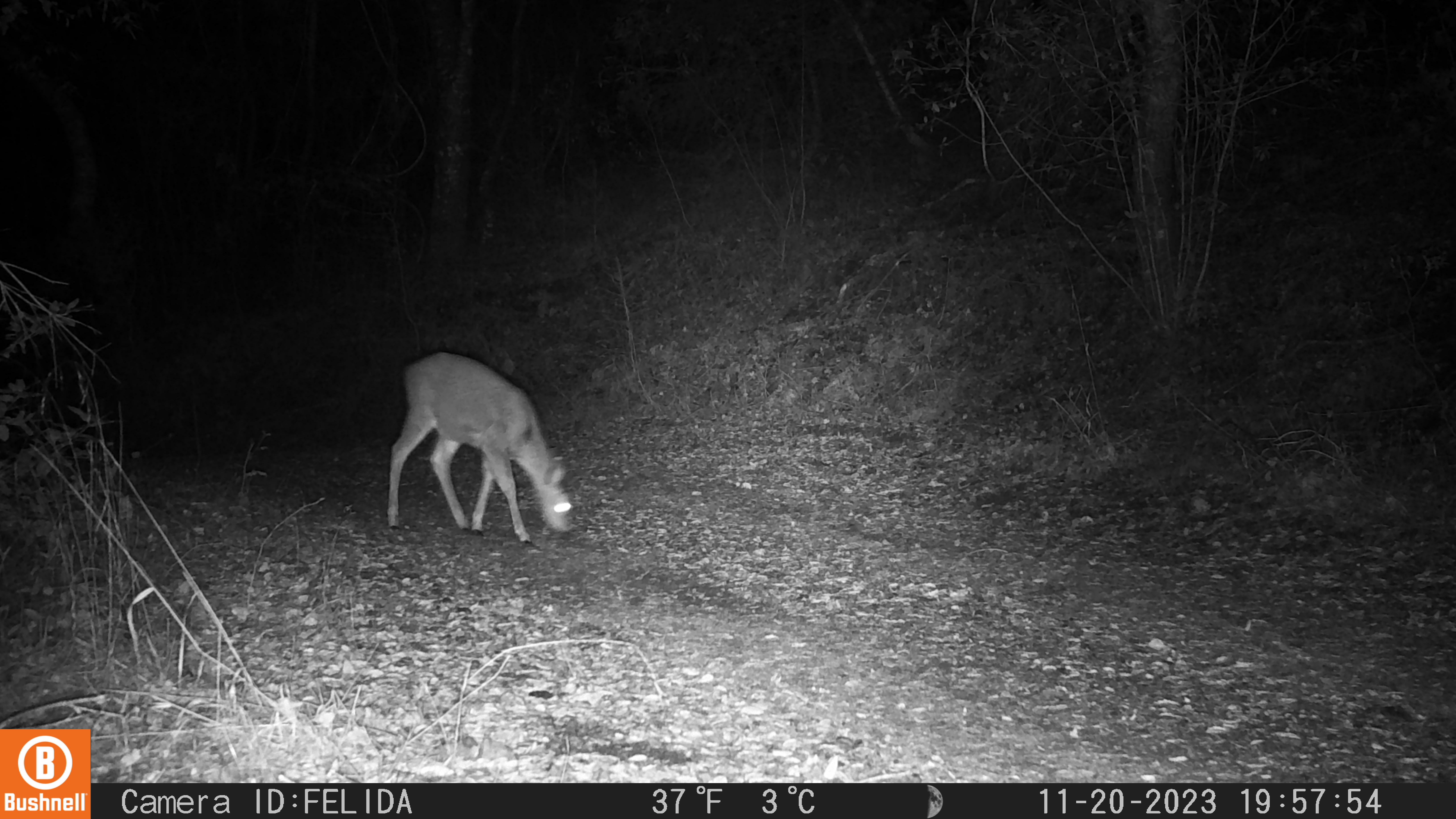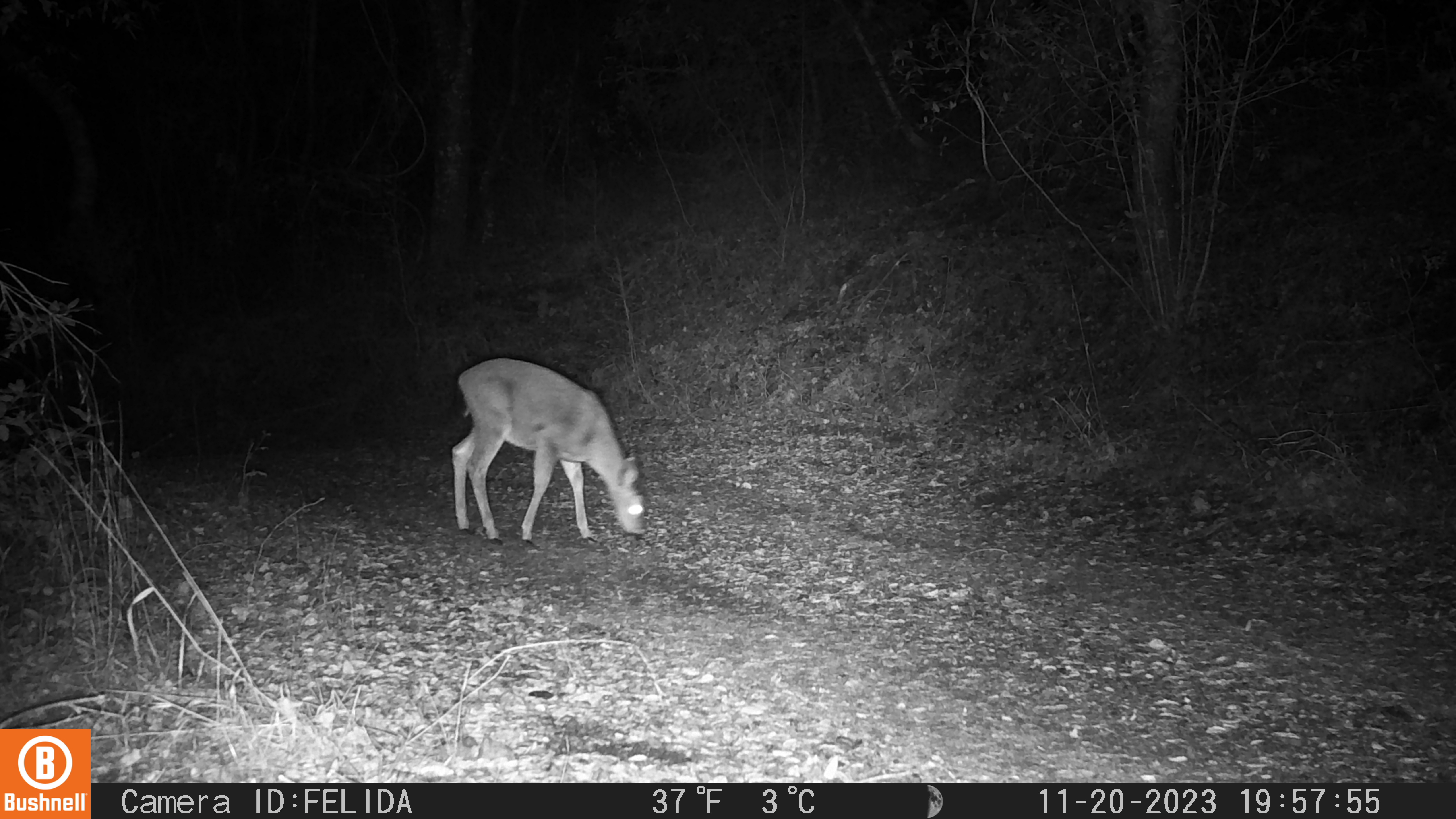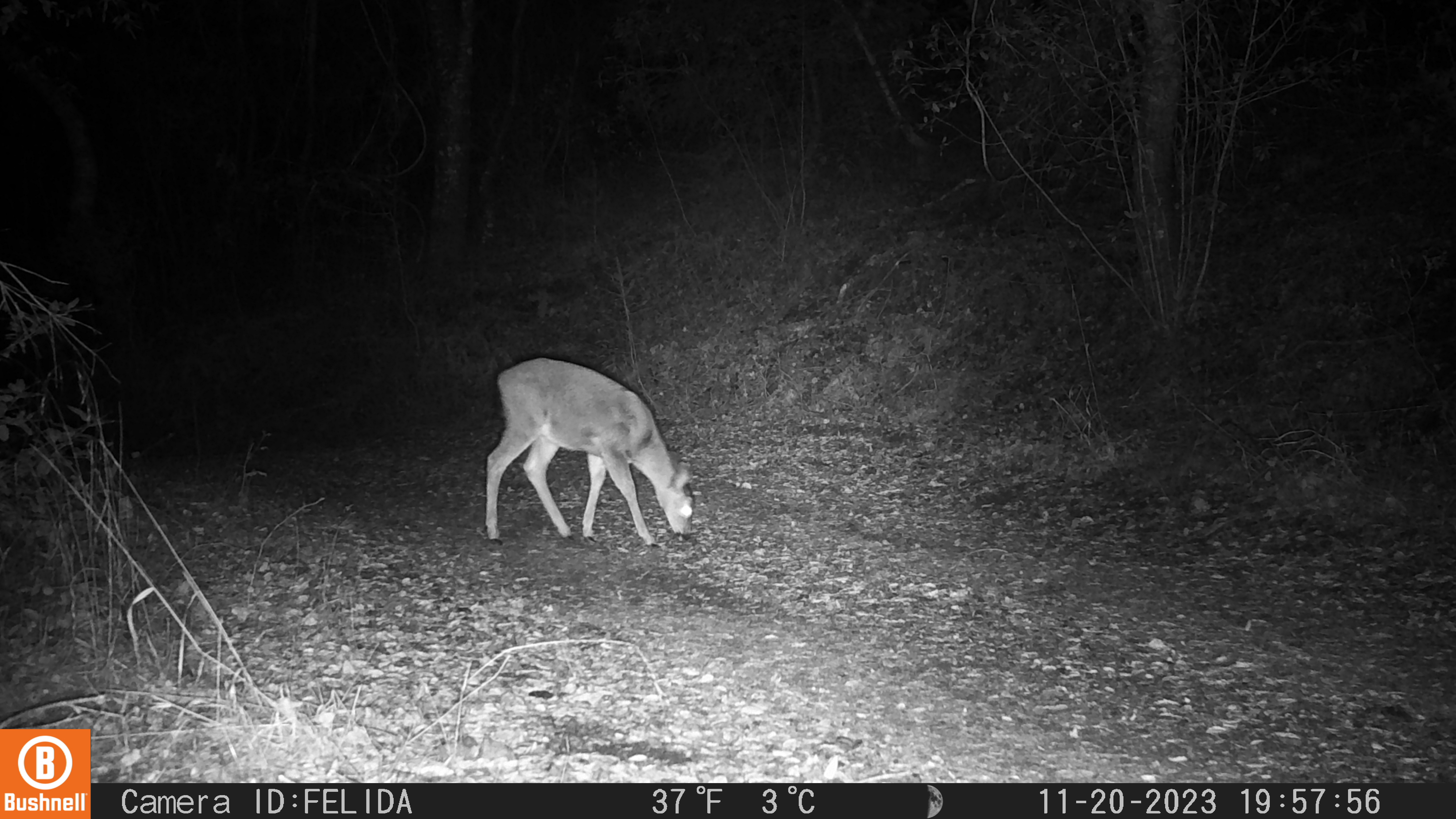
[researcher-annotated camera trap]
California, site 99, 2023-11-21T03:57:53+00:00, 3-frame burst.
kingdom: Animalia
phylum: Chordata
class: Mammalia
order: Artiodactyla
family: Cervidae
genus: Odocoileus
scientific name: Odocoileus hemionus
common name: mule deer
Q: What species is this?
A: Mule deer (Odocoileus hemionus).